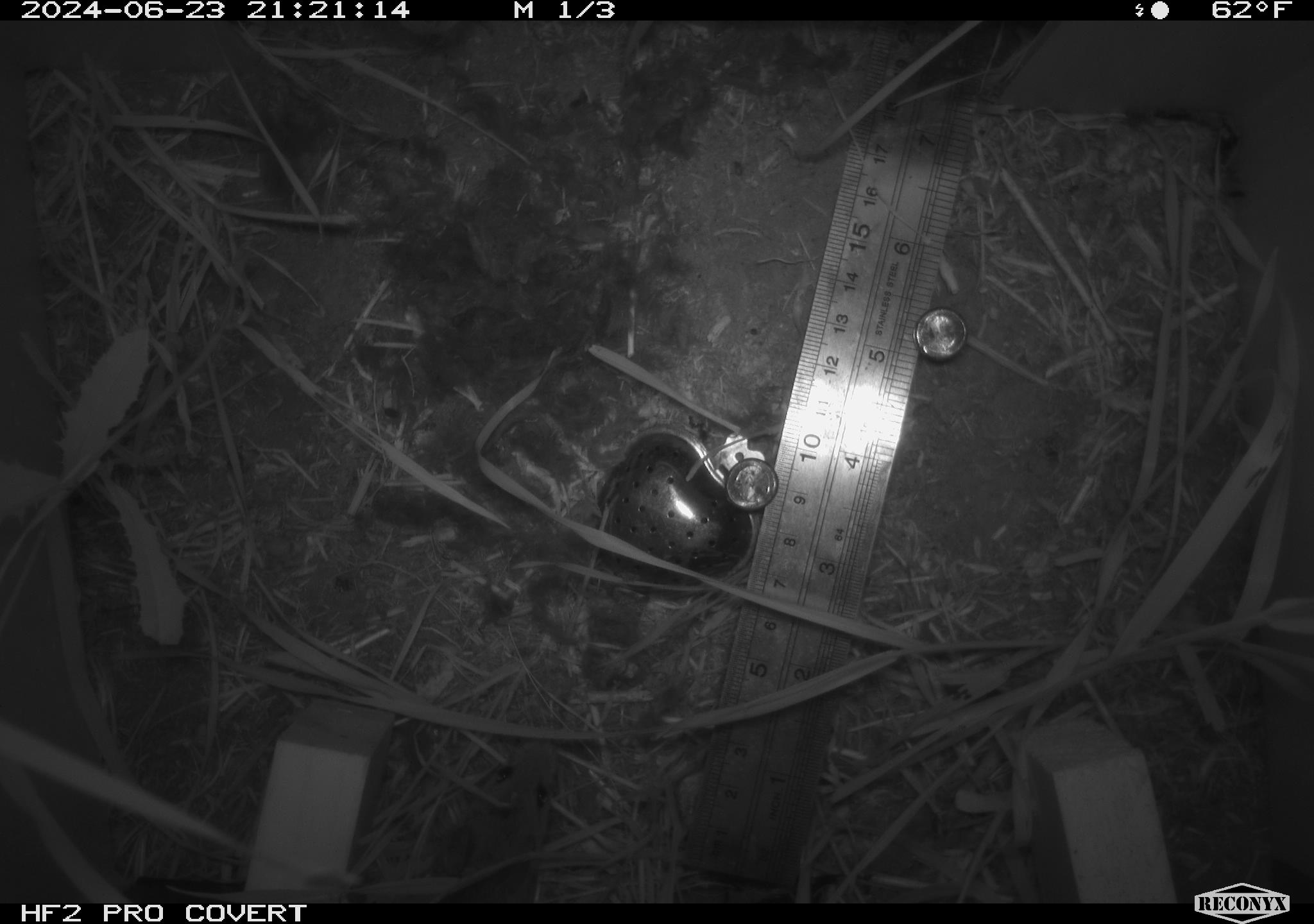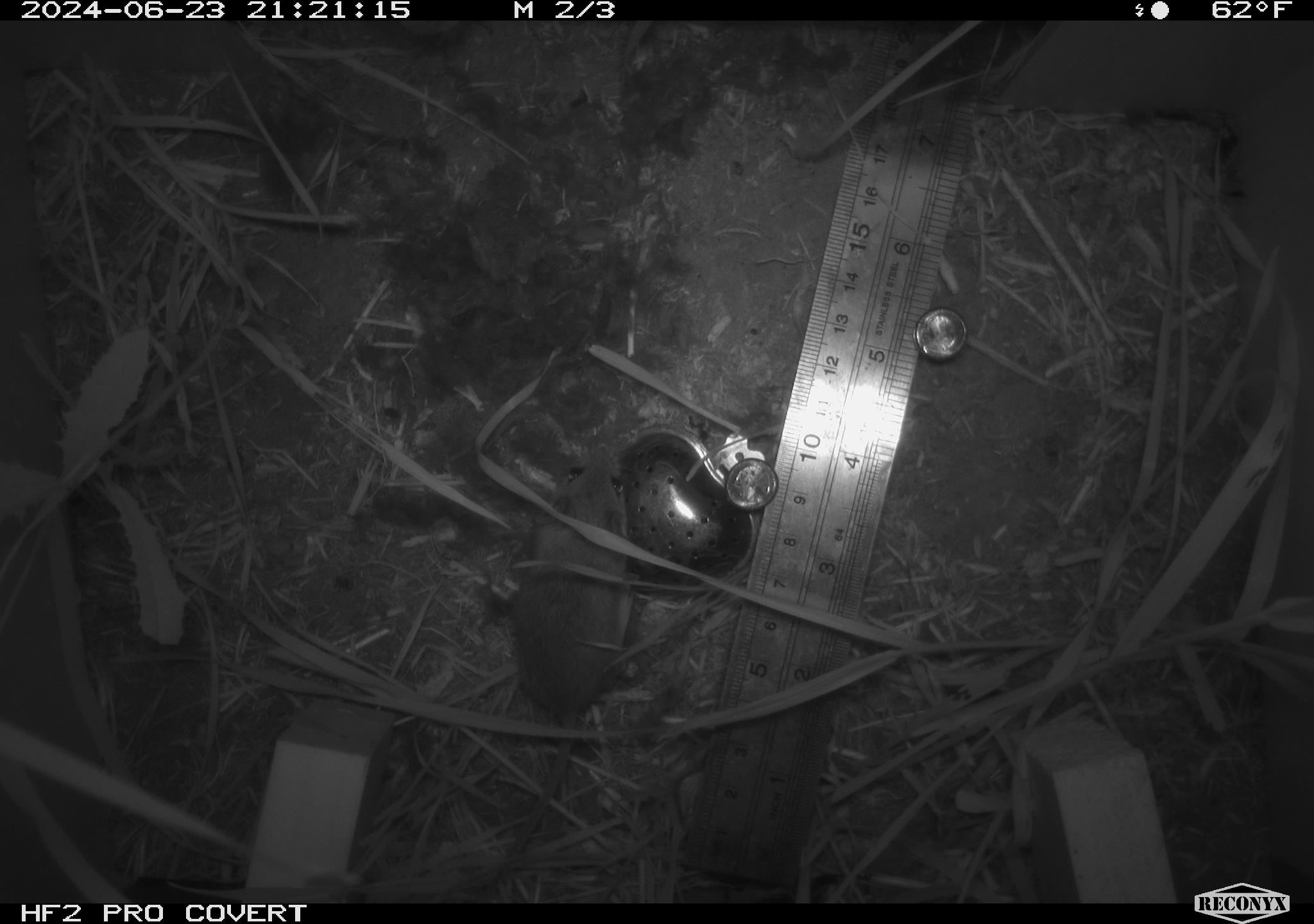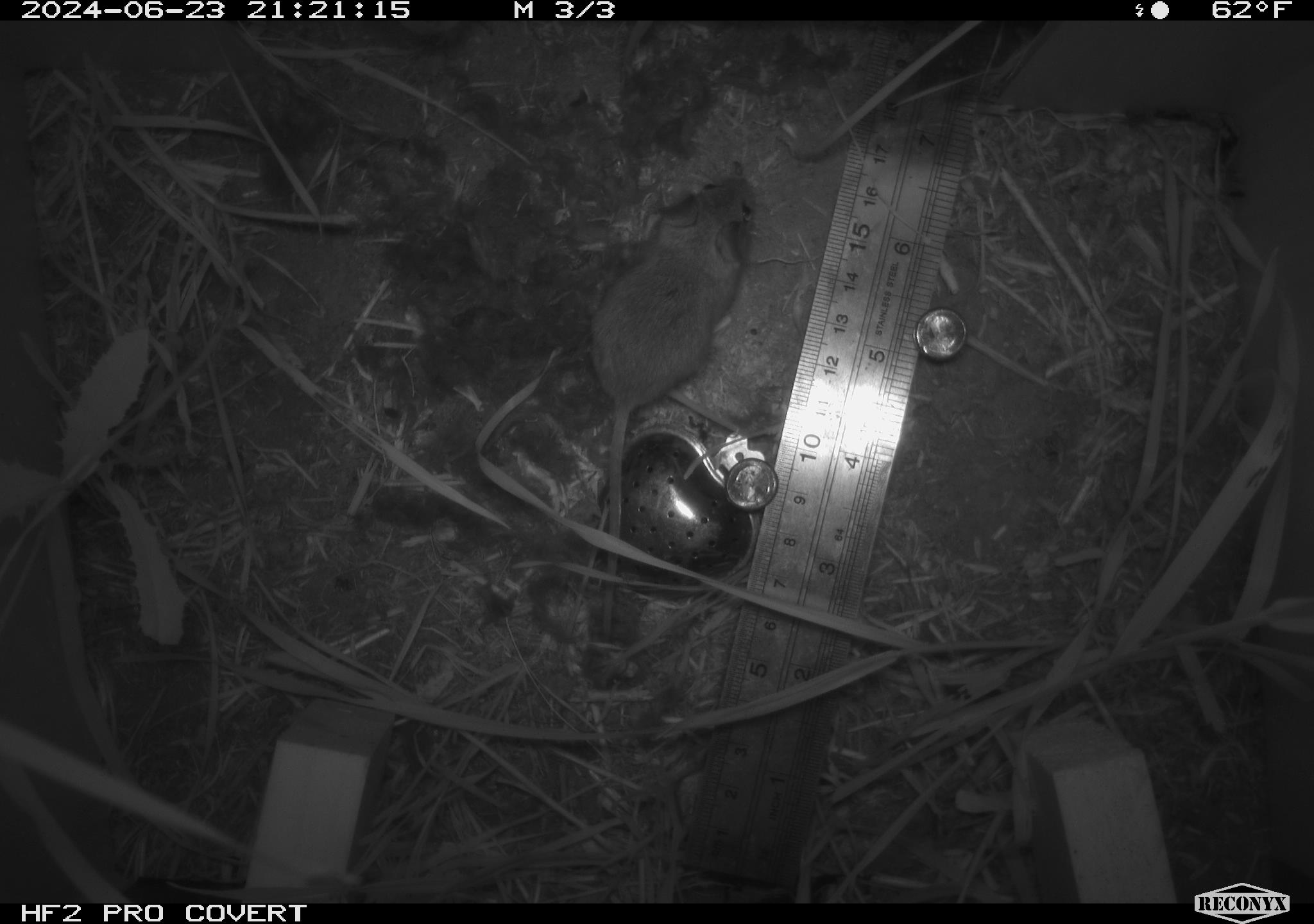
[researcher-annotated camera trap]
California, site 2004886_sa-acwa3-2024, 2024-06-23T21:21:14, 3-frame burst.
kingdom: Animalia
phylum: Chordata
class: Mammalia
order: Rodentia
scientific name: Rodentia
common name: mouse species